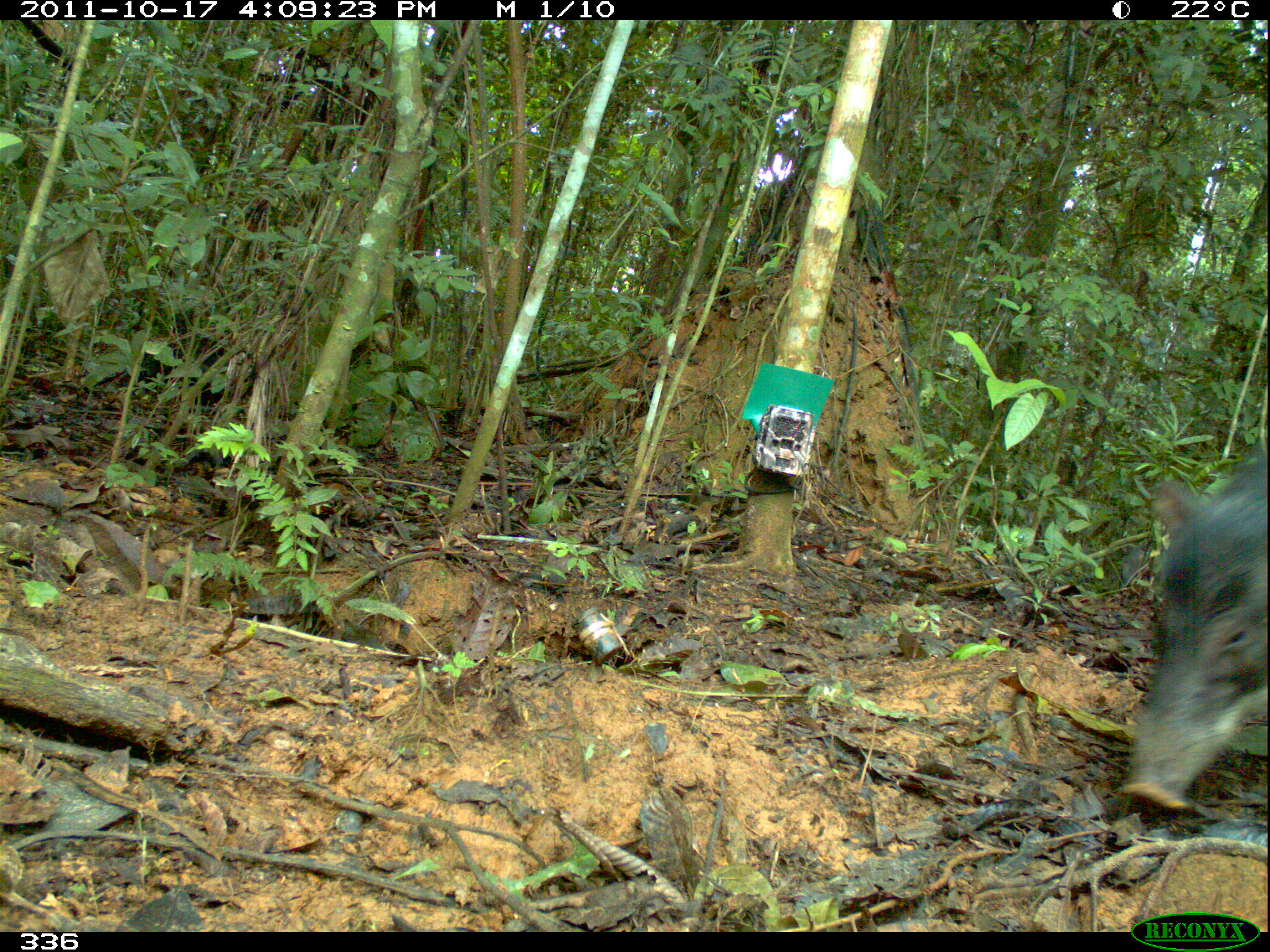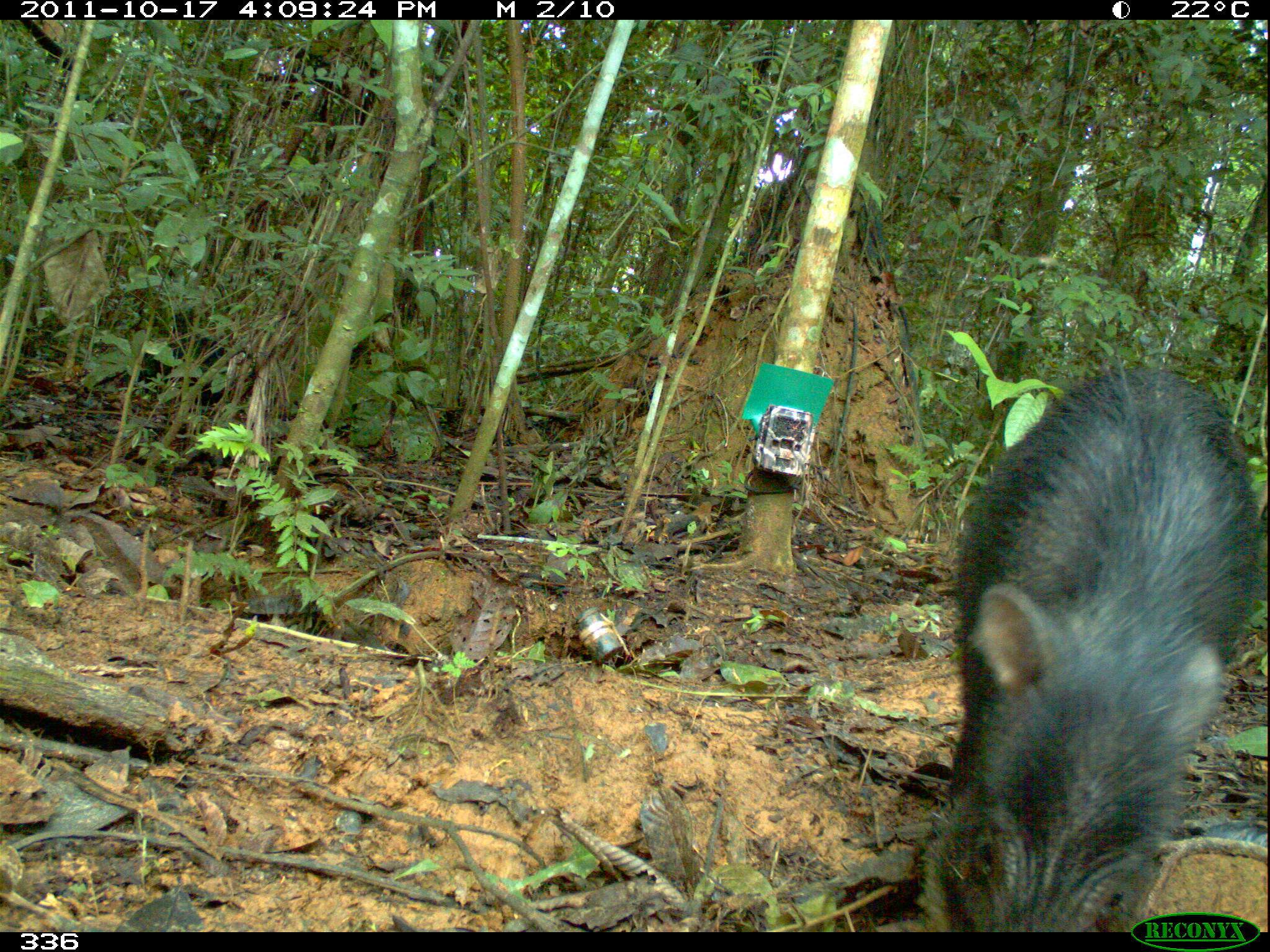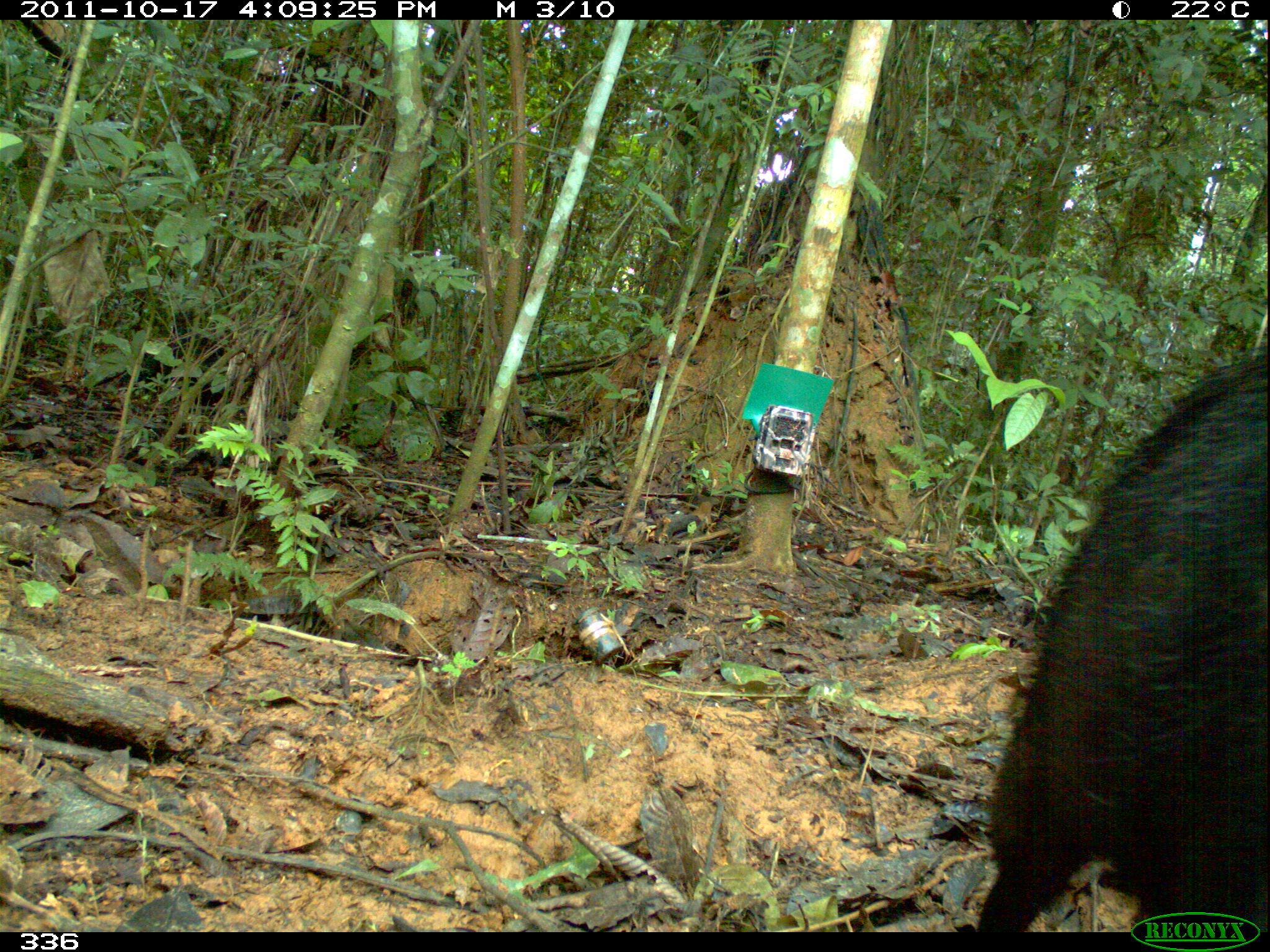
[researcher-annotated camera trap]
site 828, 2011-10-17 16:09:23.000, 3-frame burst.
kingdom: Animalia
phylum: Chordata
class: Mammalia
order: Artiodactyla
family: Tayassuidae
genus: Tayassu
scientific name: Tayassu pecari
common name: white-lipped peccary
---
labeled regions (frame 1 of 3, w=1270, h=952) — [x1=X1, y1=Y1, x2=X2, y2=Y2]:
tayassu pecari: [x1=1118, y1=437, x2=1268, y2=809]